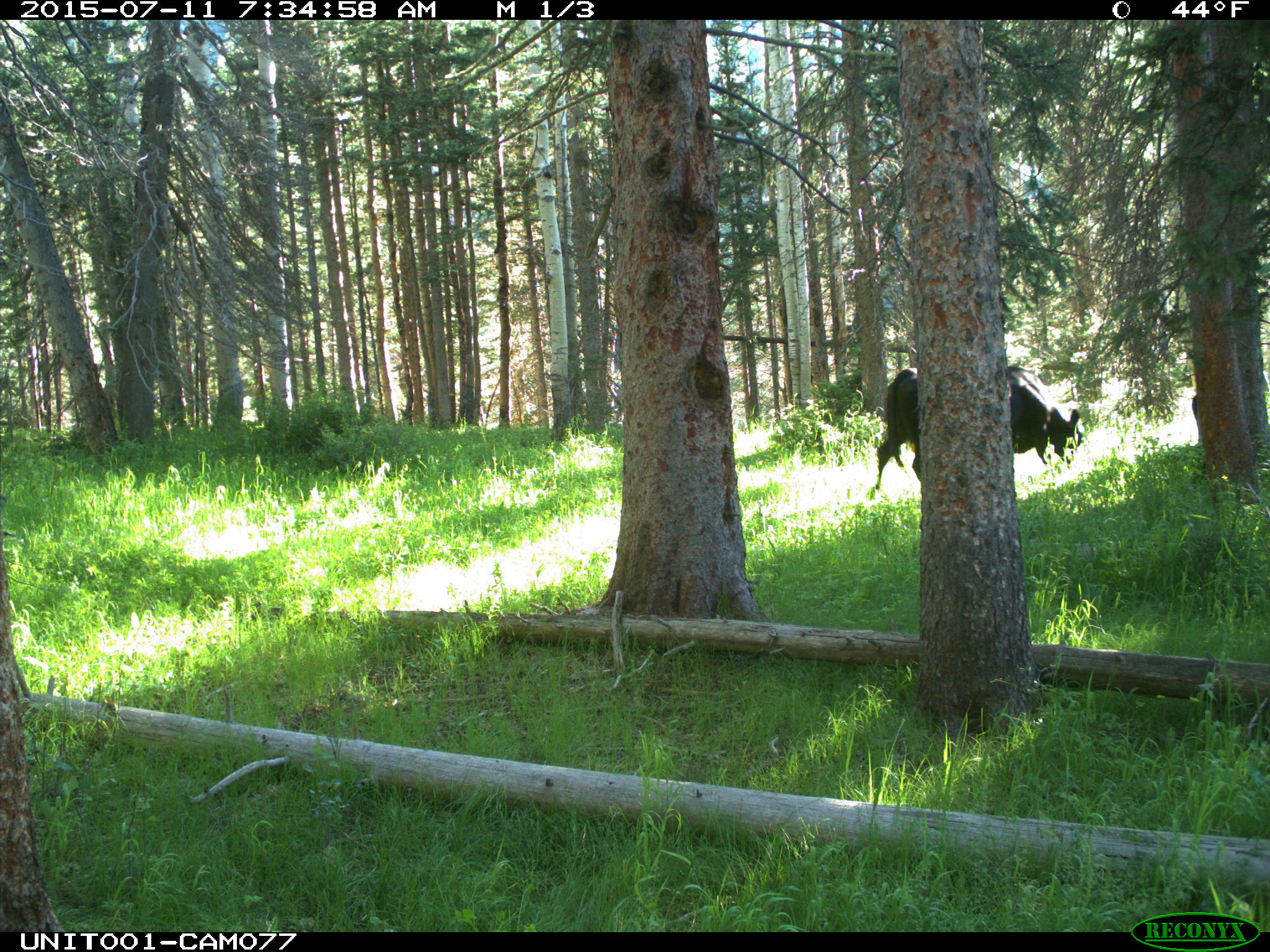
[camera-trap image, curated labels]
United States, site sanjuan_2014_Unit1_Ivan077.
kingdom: Animalia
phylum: Chordata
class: Mammalia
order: Artiodactyla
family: Bovidae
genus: Bos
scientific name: Bos taurus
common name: domestic cow